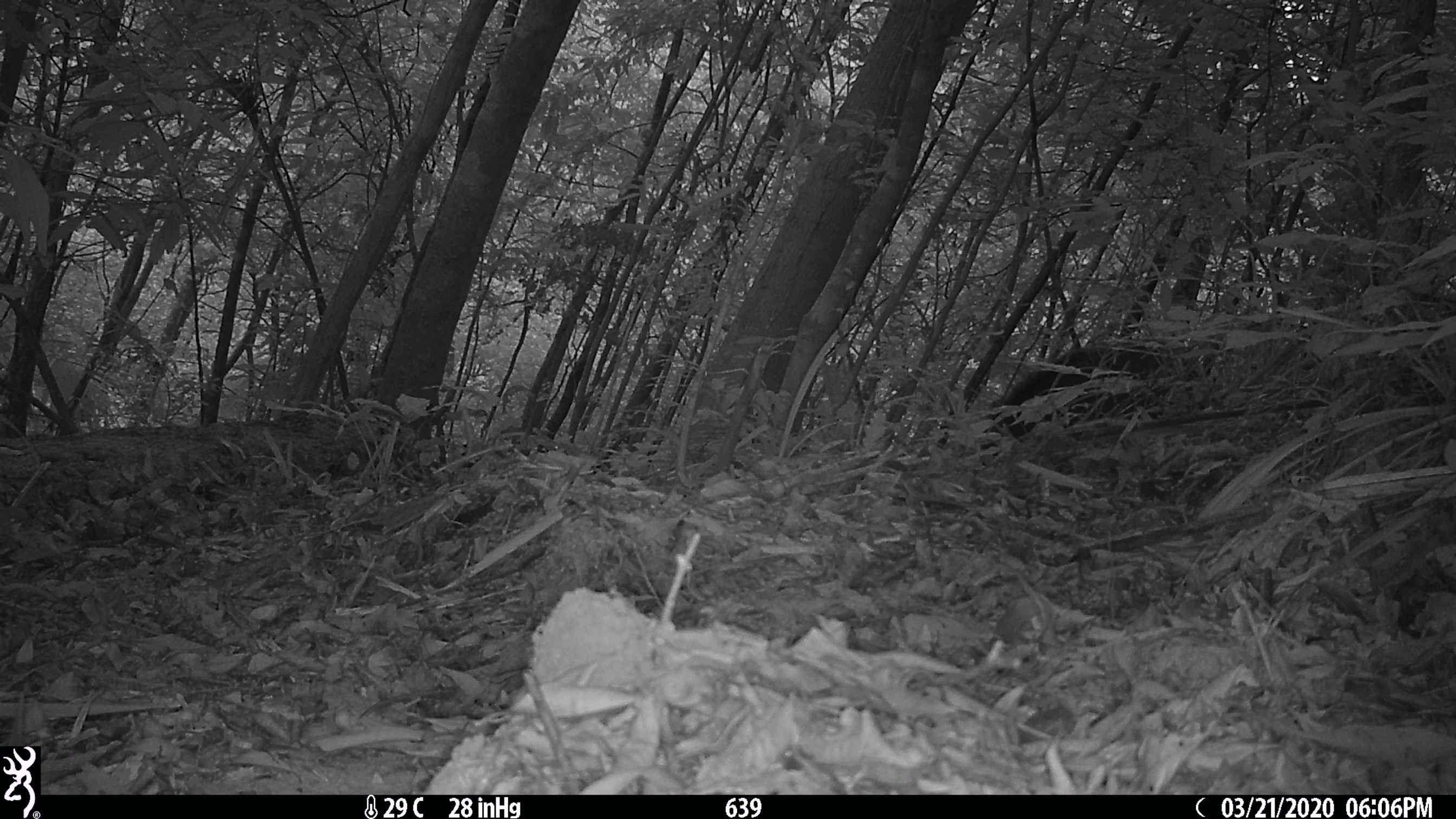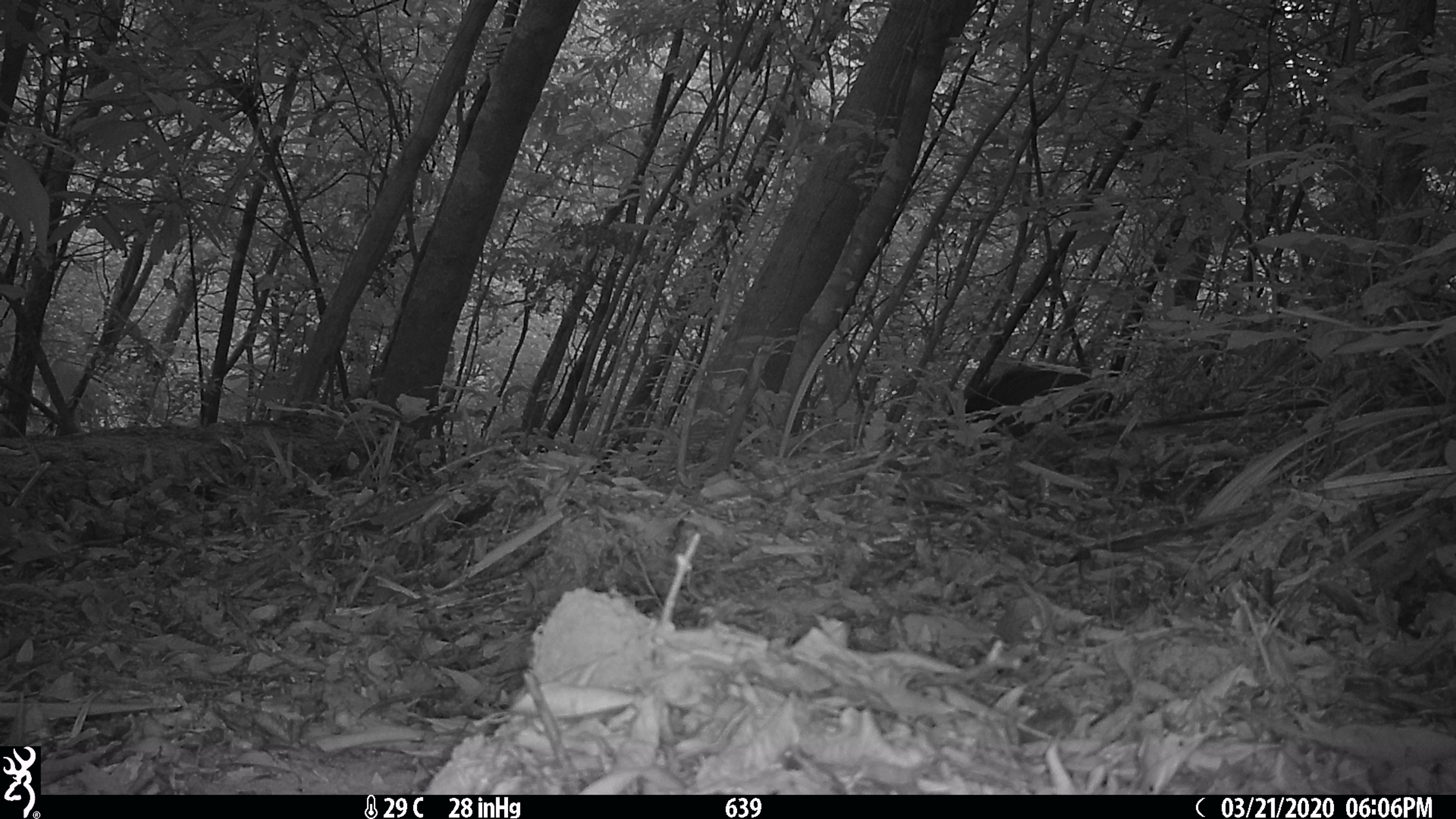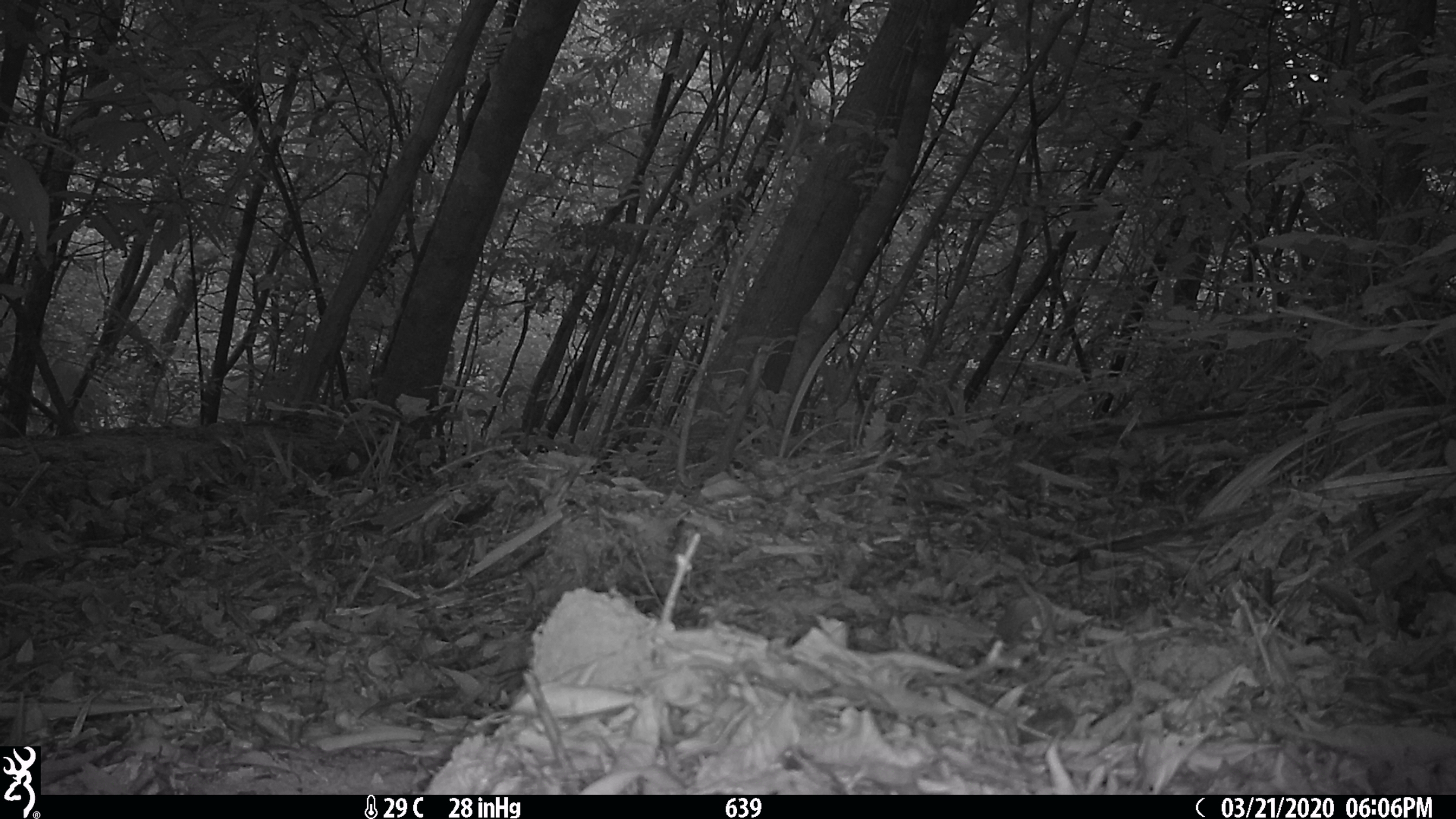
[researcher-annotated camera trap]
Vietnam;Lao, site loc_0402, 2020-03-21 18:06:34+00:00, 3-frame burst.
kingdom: Animalia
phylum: Chordata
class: Mammalia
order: Artiodactyla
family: Suidae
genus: Sus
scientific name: Sus scrofa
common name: eurasian wild pig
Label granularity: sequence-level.